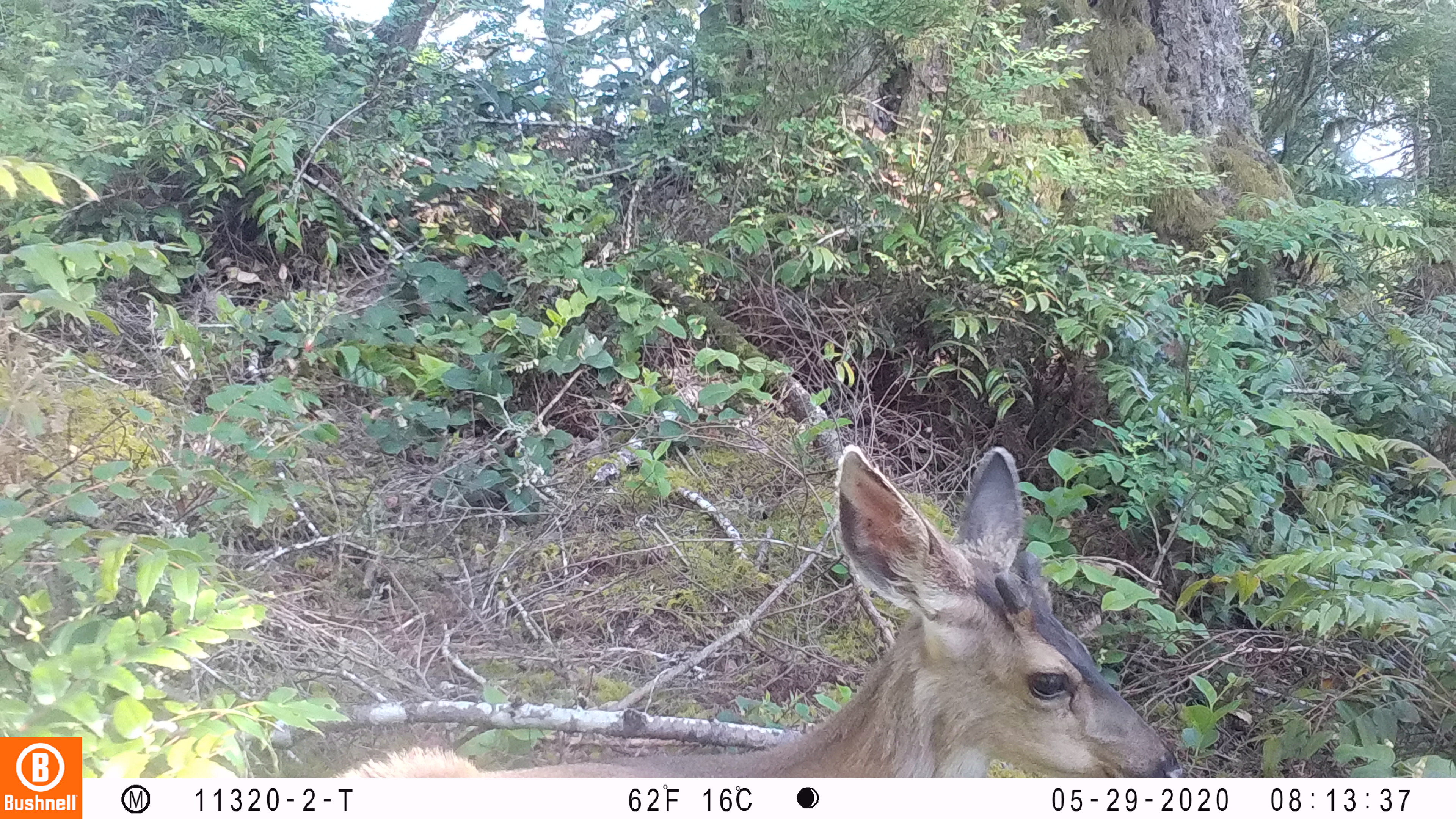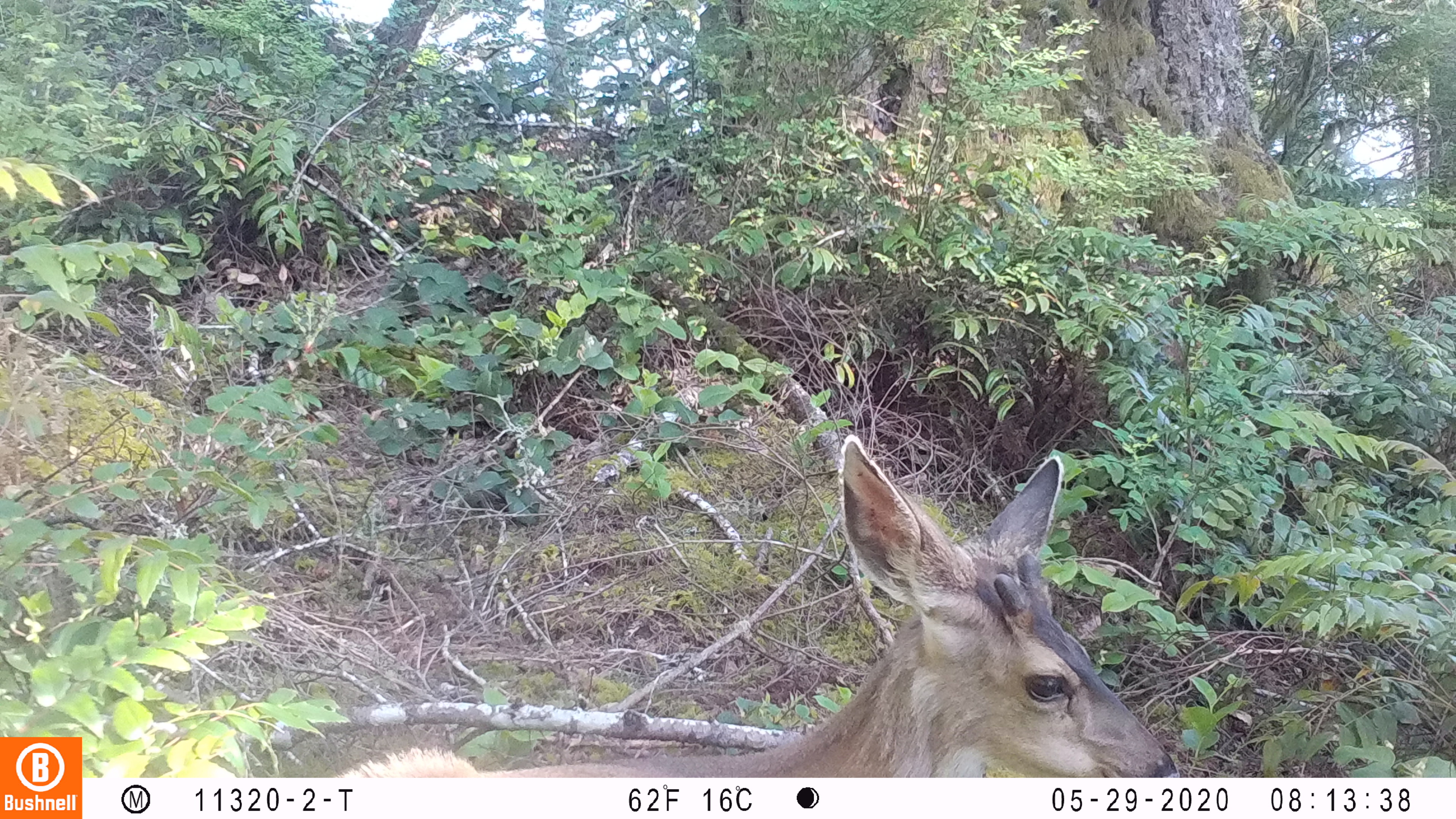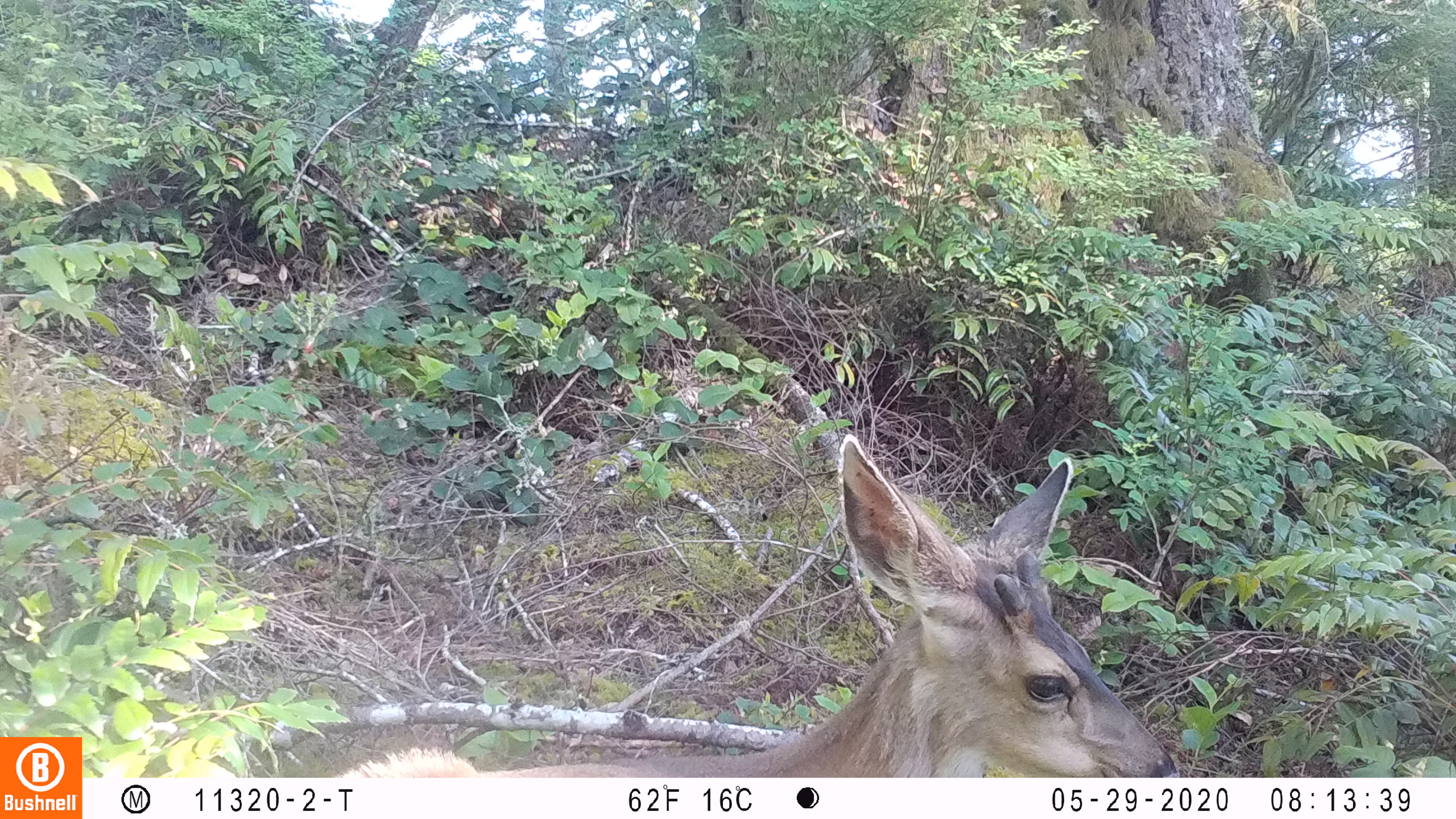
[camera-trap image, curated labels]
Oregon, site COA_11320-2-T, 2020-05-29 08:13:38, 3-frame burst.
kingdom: Animalia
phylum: Chordata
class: Mammalia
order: Artiodactyla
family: Cervidae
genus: Odocoileus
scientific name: Odocoileus hemionus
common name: black-tailed deer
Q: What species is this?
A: Black-tailed deer (Odocoileus hemionus).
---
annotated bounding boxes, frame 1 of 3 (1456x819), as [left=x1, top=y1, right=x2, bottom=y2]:
black-tailed deer: [left=344, top=435, right=1178, bottom=774]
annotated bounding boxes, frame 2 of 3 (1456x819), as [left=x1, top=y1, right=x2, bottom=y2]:
black-tailed deer: [left=349, top=427, right=1185, bottom=774]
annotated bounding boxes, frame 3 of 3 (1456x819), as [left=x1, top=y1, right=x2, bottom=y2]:
black-tailed deer: [left=347, top=431, right=1185, bottom=770]